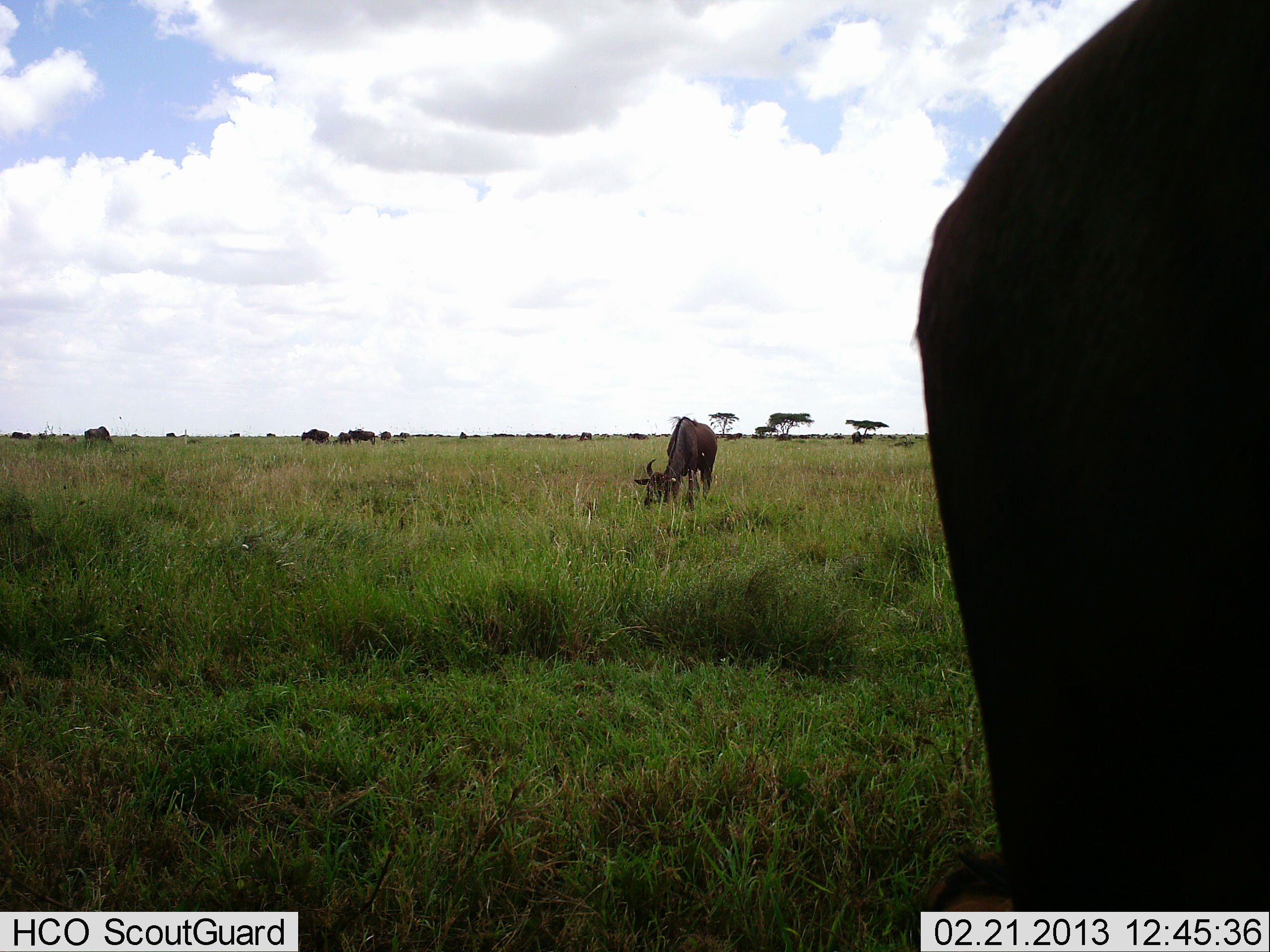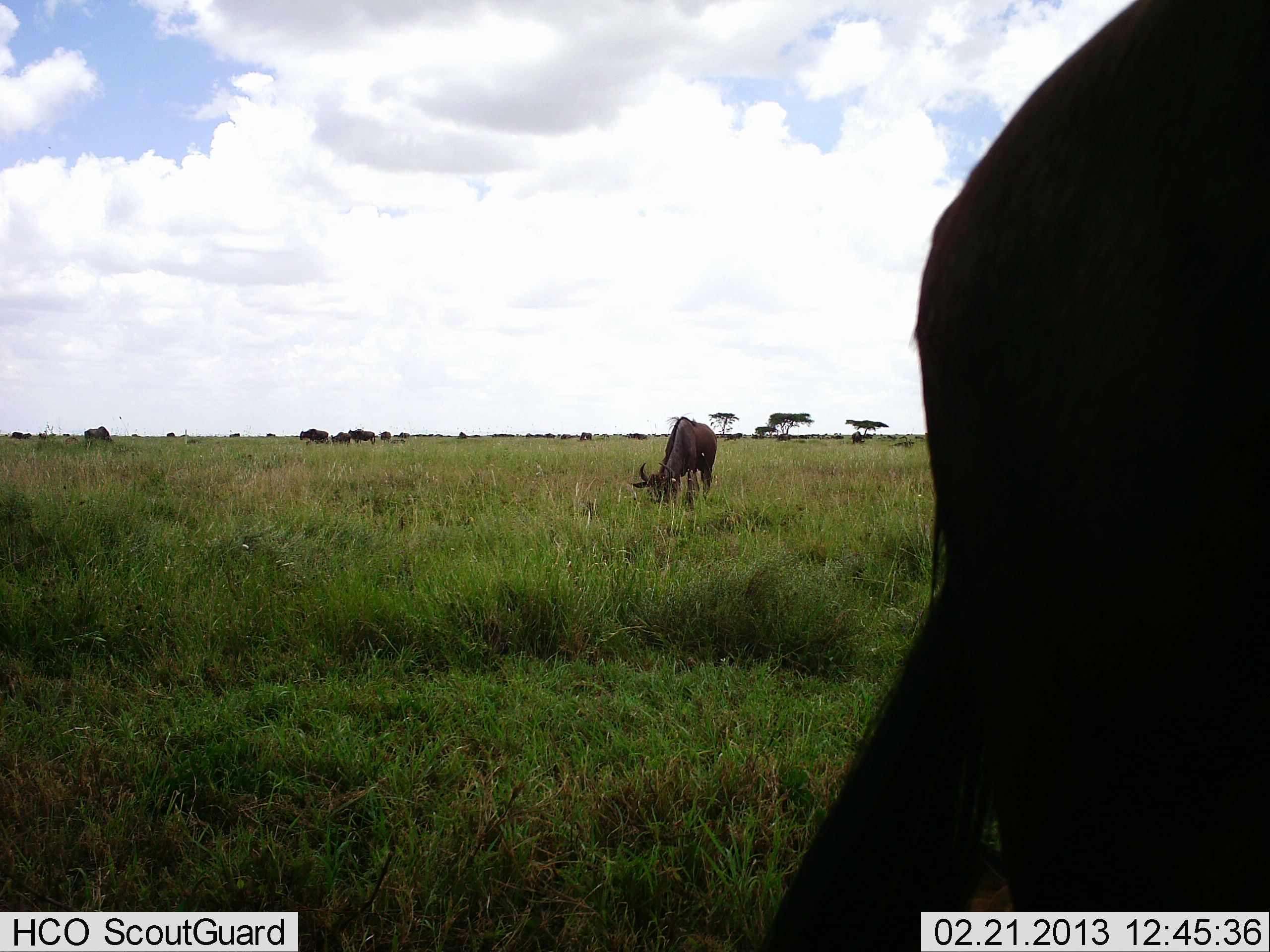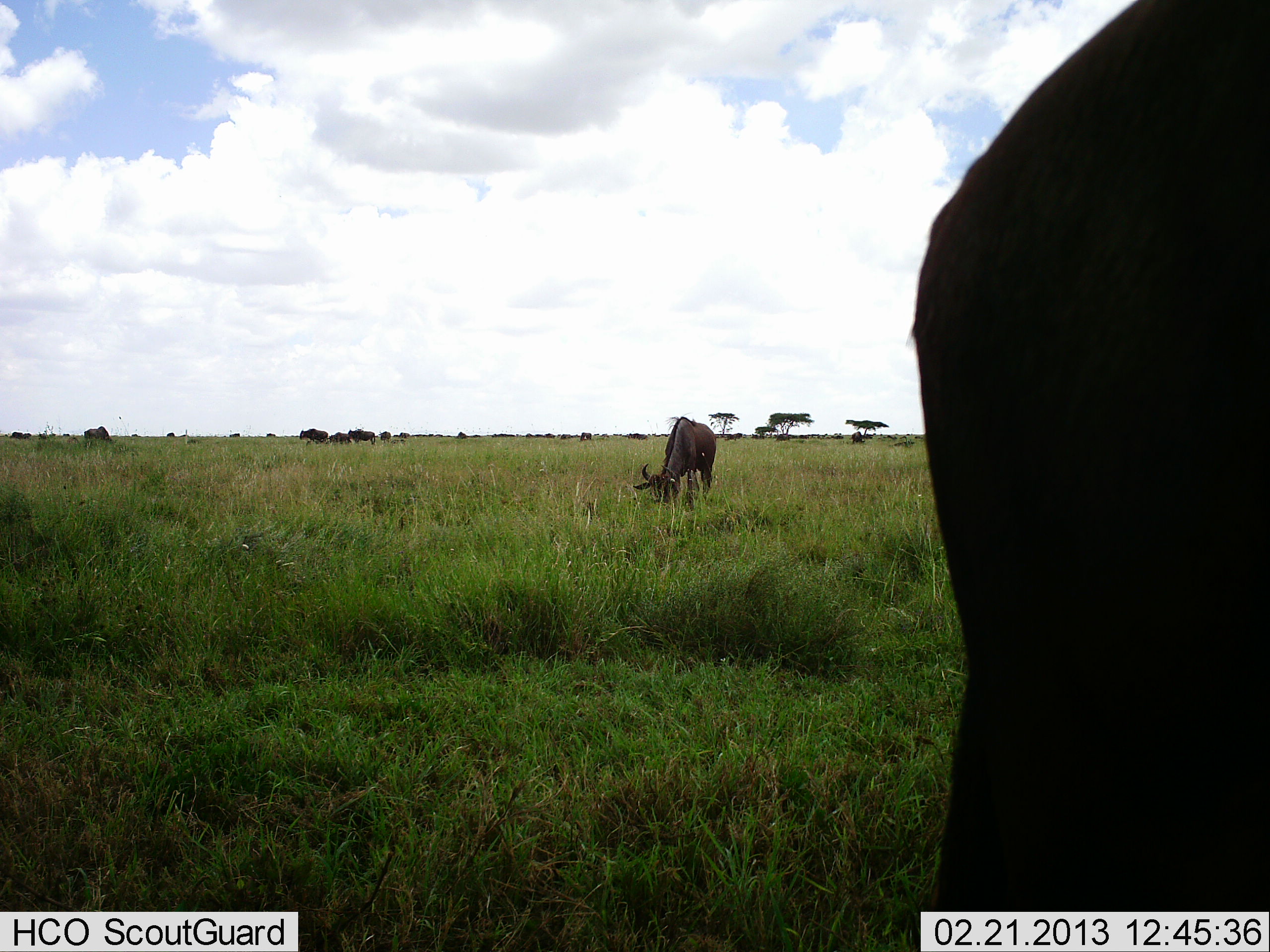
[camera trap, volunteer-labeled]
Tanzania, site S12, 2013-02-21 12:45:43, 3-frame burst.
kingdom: Animalia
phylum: Chordata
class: Mammalia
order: Artiodactyla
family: Bovidae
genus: Connochaetes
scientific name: Connochaetes taurinus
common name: blue wildebeest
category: wildebeest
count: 4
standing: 46%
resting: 0%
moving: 4%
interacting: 0%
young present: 4%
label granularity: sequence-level